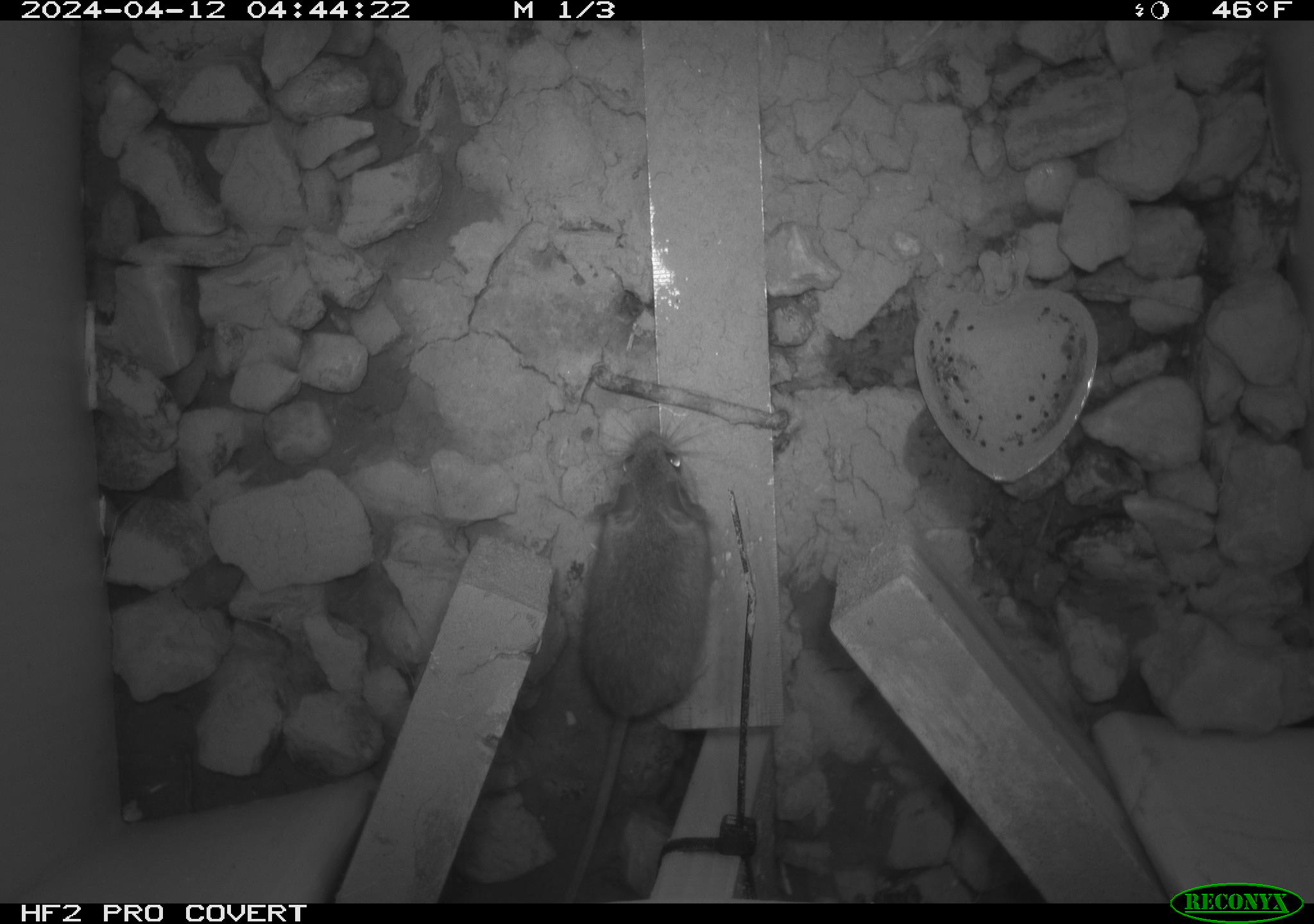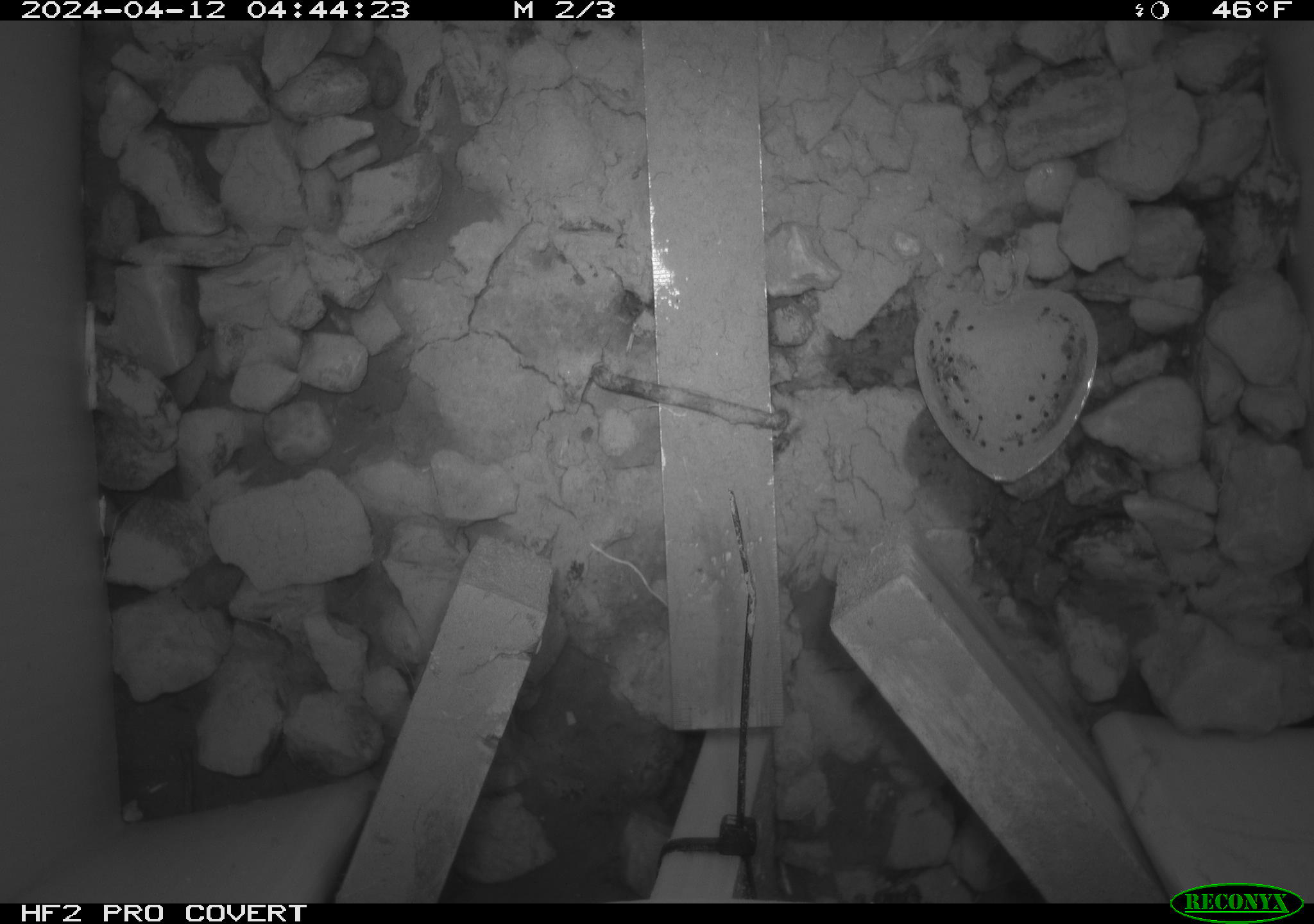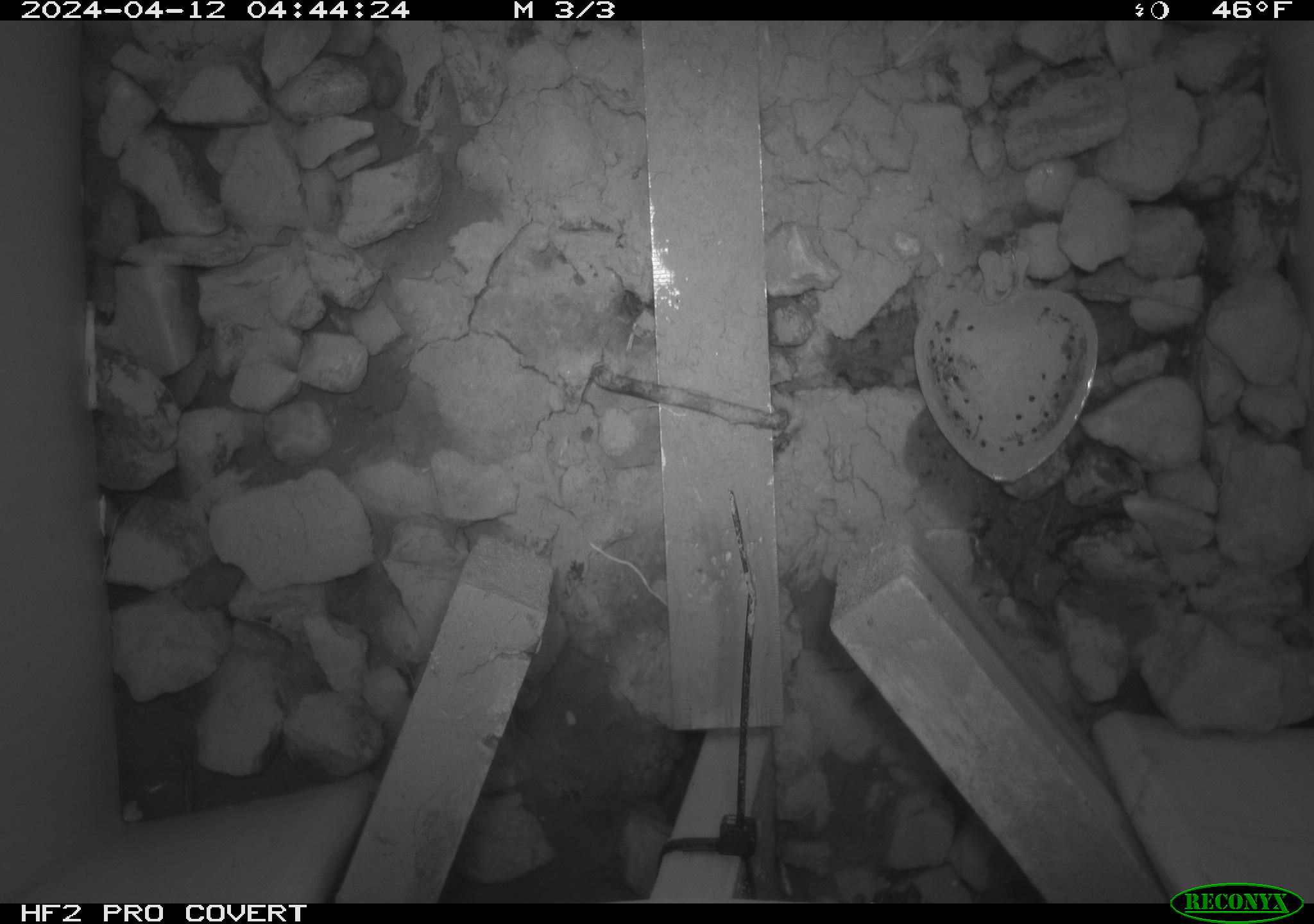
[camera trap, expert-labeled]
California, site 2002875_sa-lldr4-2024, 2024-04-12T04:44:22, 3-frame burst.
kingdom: Animalia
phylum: Chordata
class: Mammalia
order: Rodentia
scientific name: Rodentia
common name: mouse species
Mouse species (Rodentia).